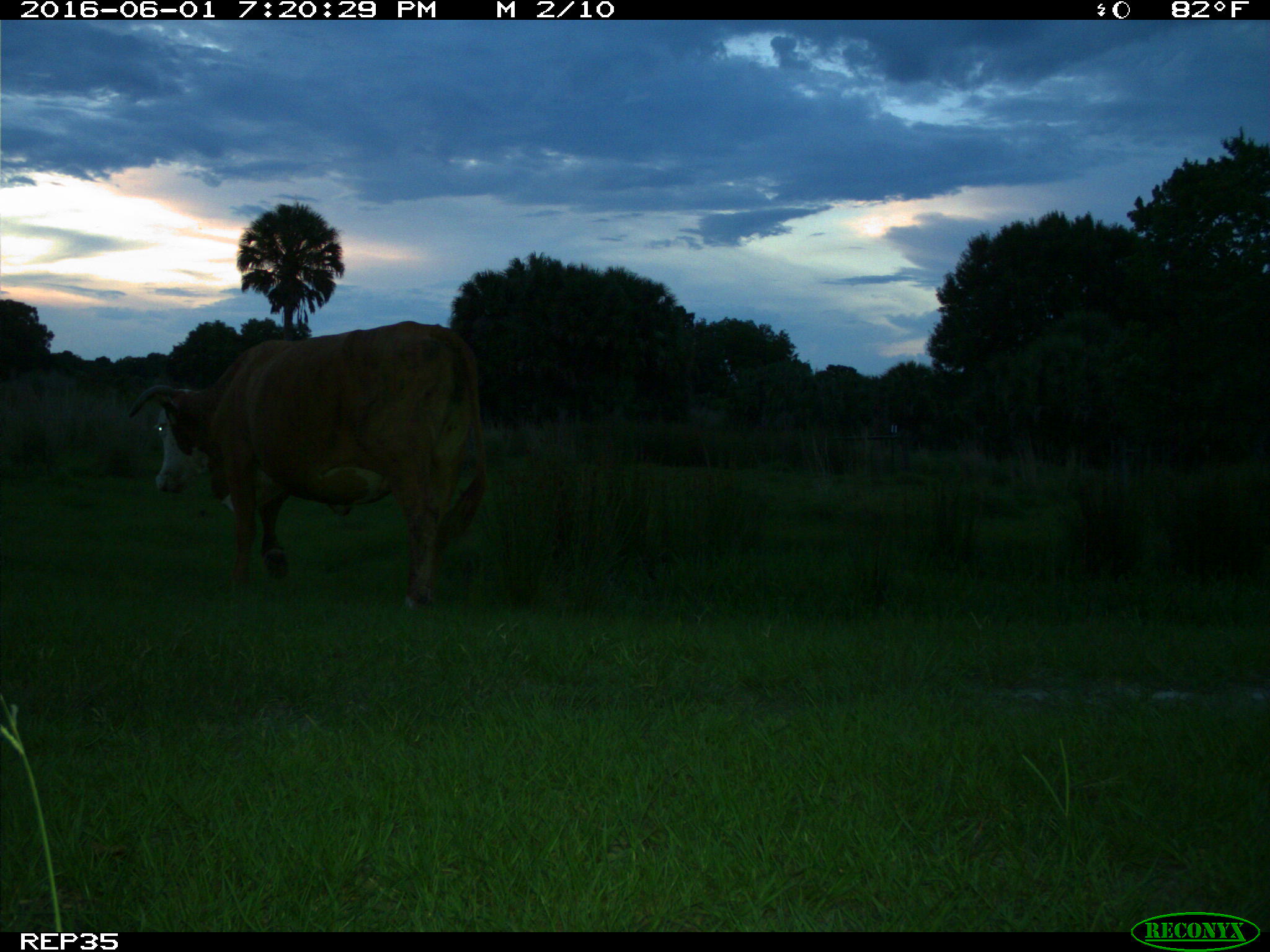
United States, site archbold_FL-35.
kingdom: Animalia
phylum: Chordata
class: Mammalia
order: Artiodactyla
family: Bovidae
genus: Bos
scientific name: Bos taurus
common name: domestic cow